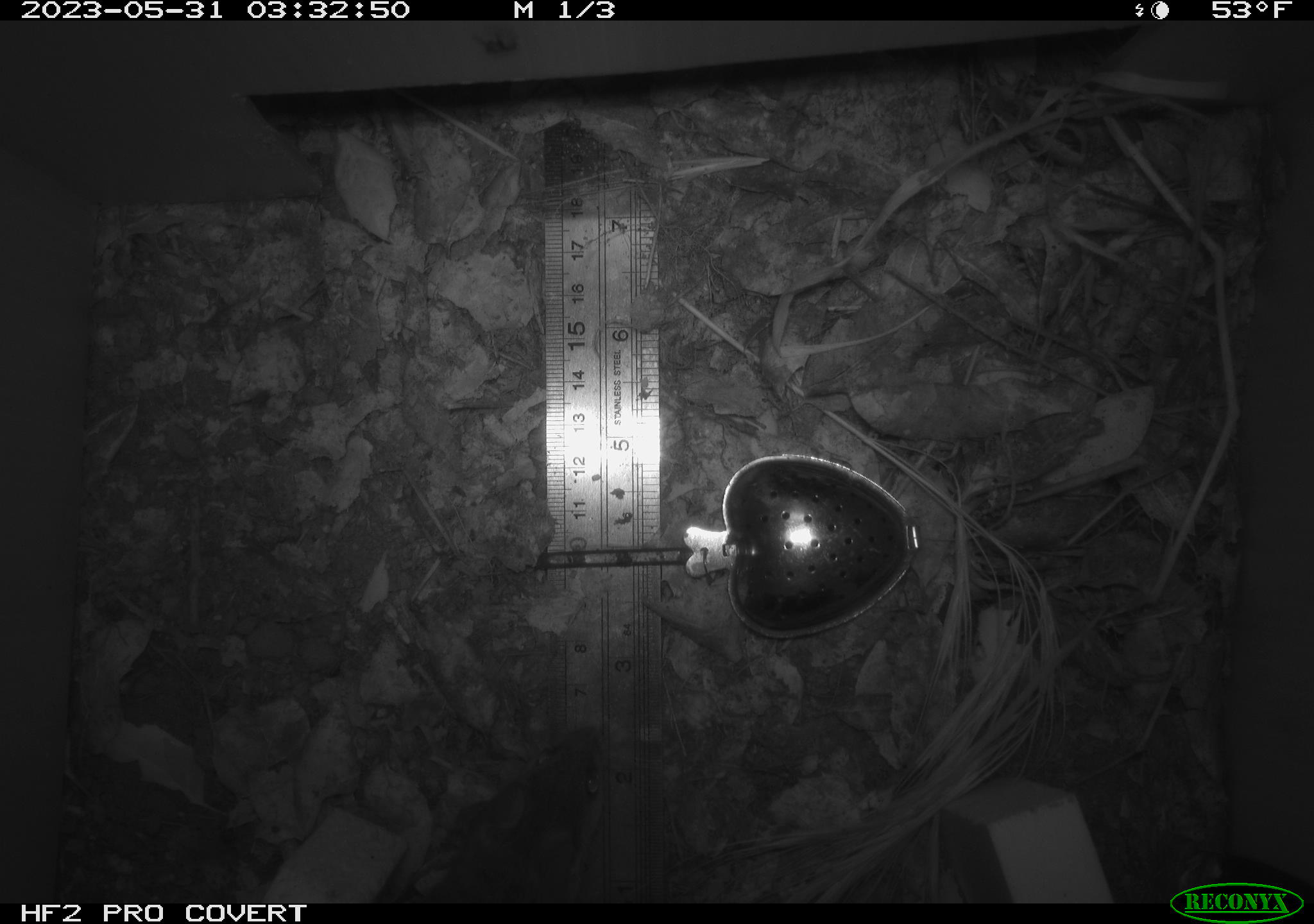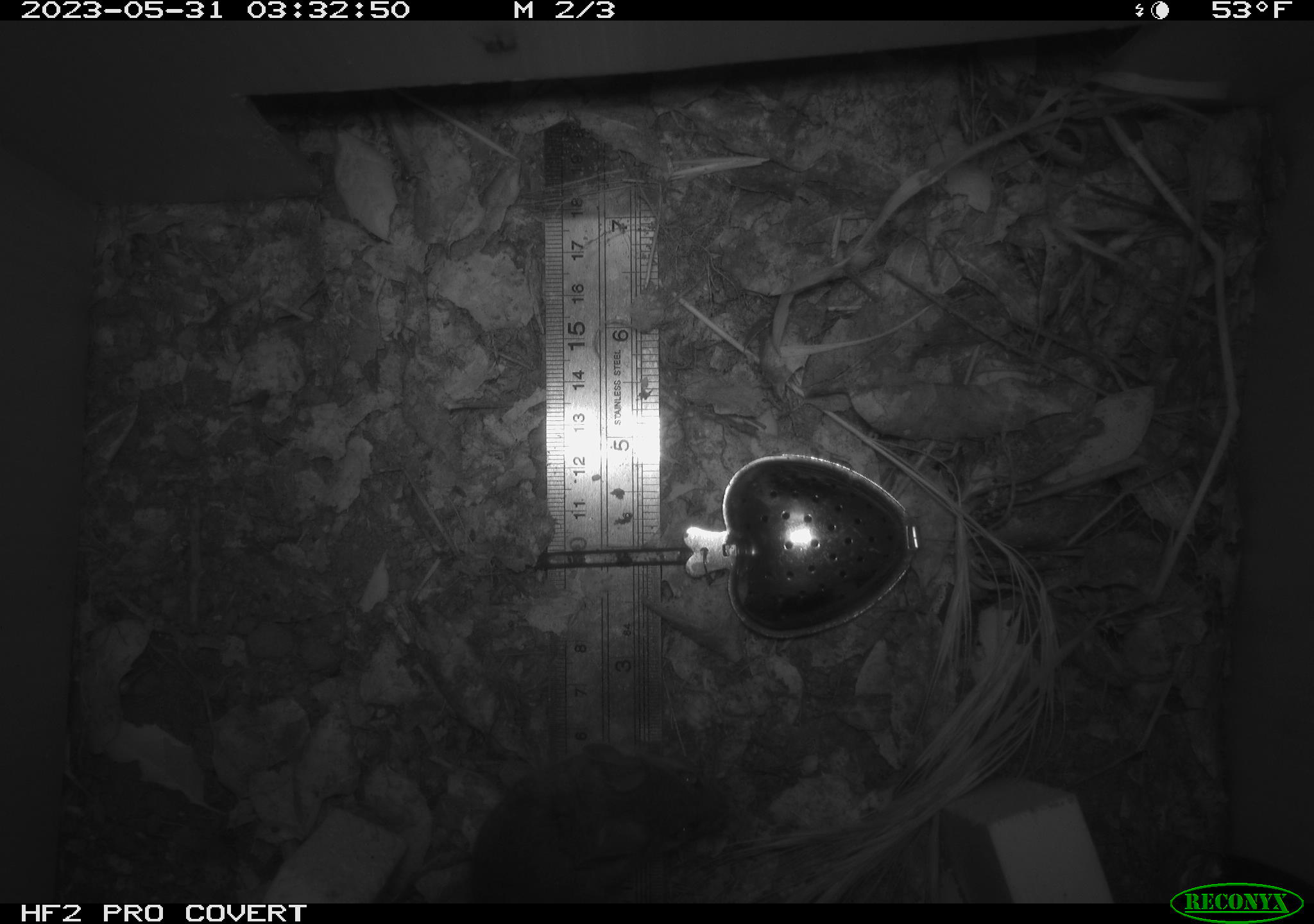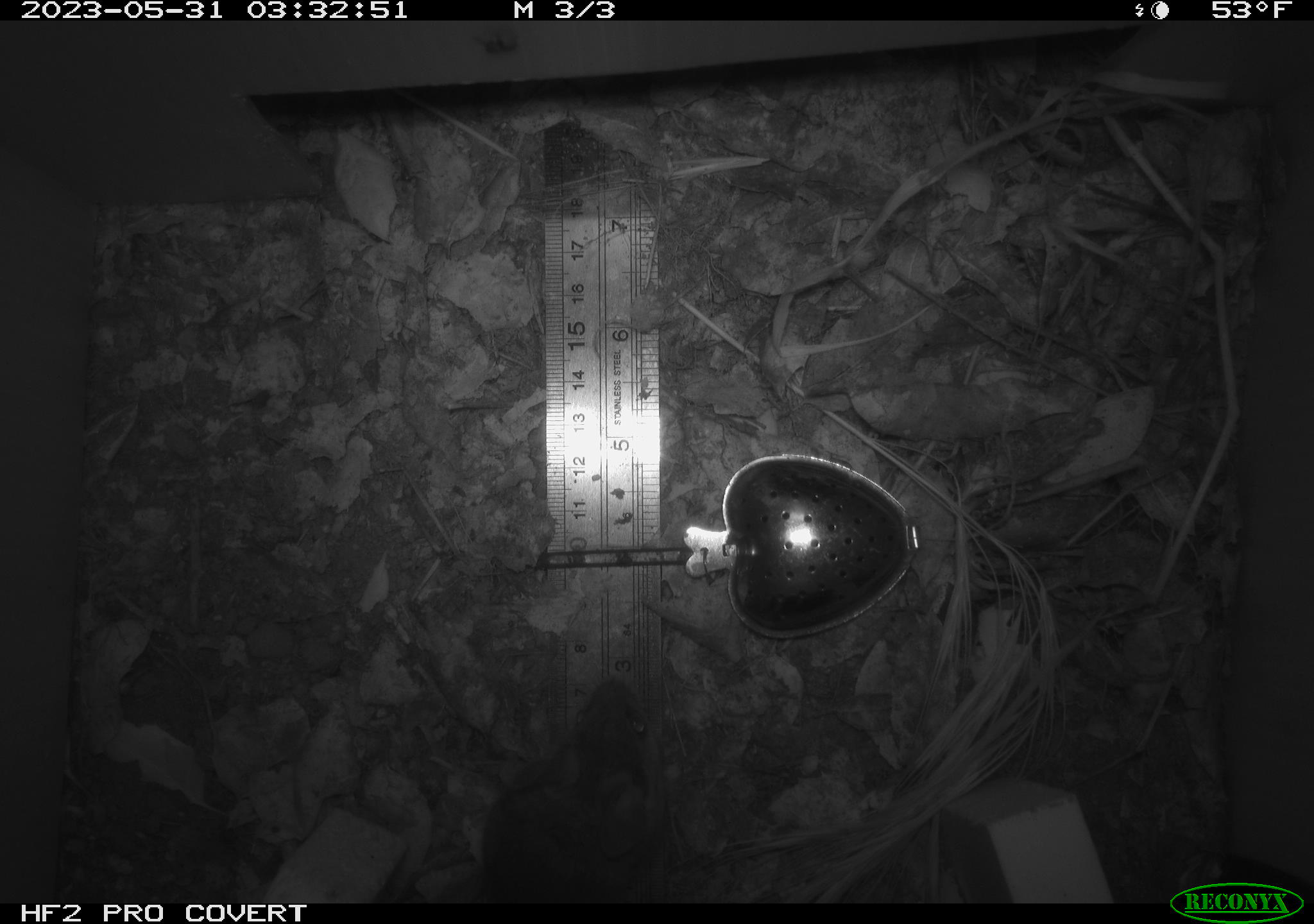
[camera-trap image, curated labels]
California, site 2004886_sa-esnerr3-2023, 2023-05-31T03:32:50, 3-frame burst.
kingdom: Animalia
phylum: Chordata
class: Mammalia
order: Rodentia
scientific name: Rodentia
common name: mouse species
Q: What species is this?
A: Mouse species (Rodentia).